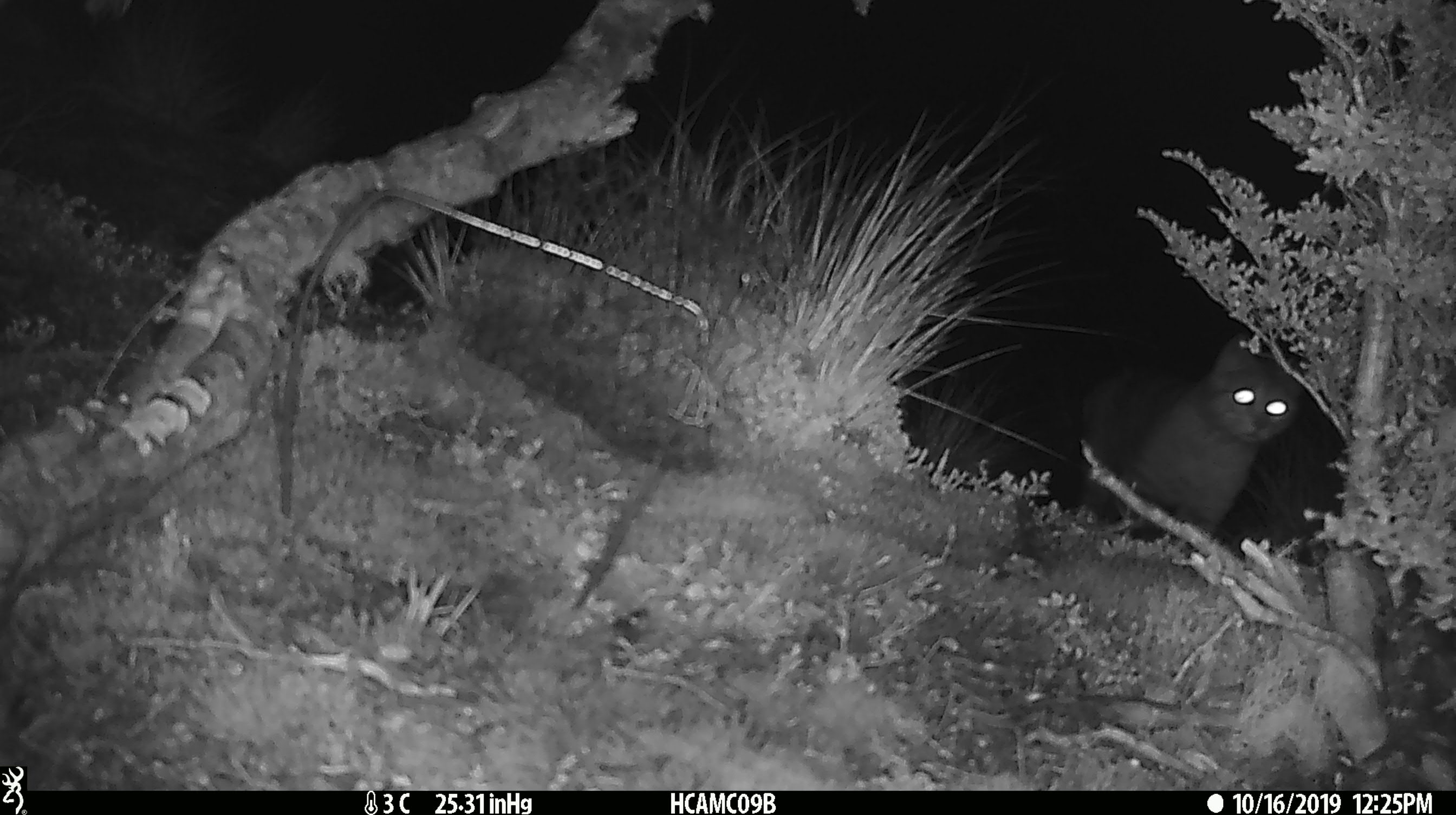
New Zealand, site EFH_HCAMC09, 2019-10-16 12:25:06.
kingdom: Animalia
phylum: Chordata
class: Mammalia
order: Carnivora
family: Felidae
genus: Felis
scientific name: Felis catus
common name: domestic cat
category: cat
Cat (domestic cat) (Felis catus).